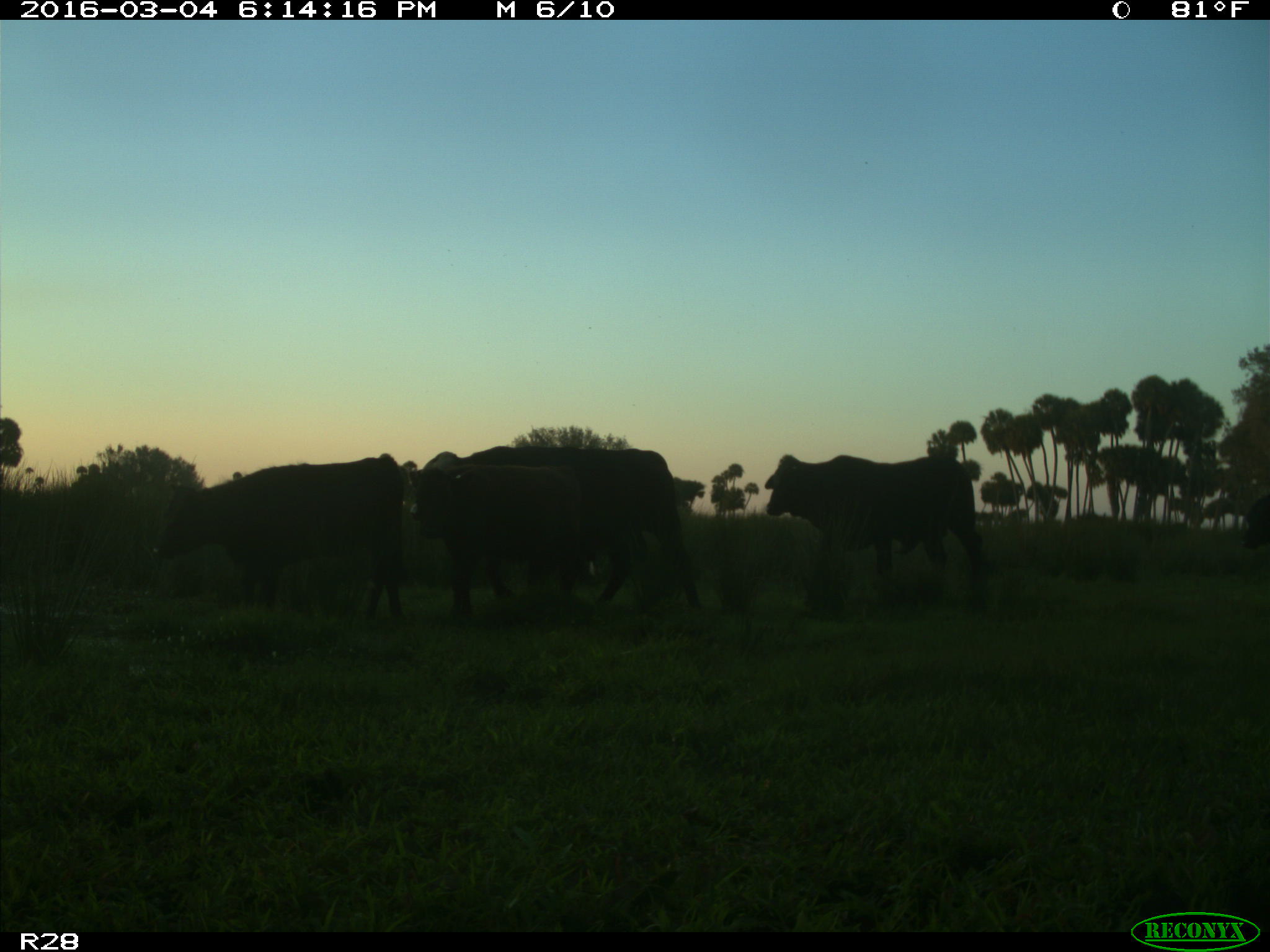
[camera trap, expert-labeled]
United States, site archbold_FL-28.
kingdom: Animalia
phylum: Chordata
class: Mammalia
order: Artiodactyla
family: Bovidae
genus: Bos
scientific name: Bos taurus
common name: domestic cow